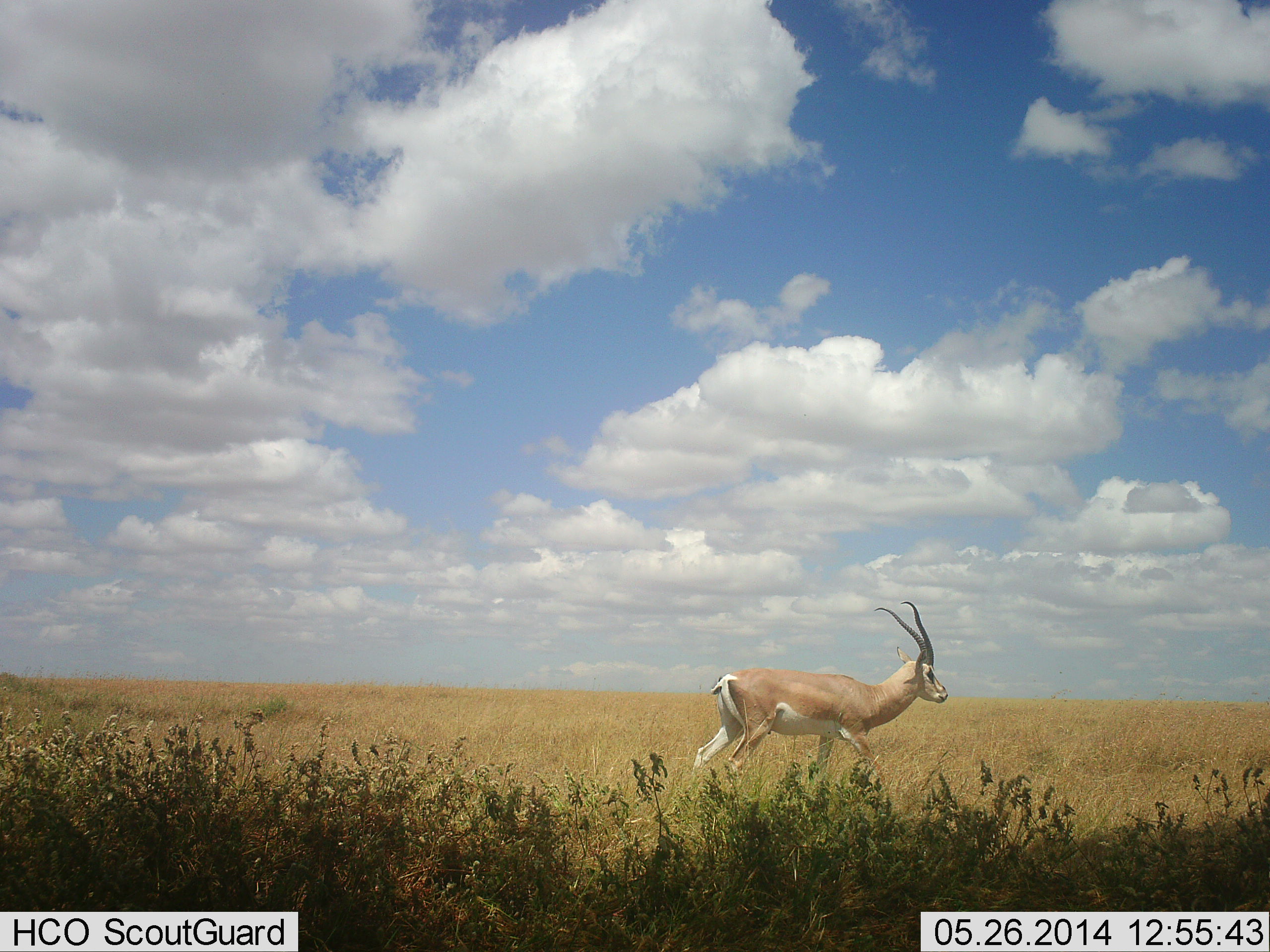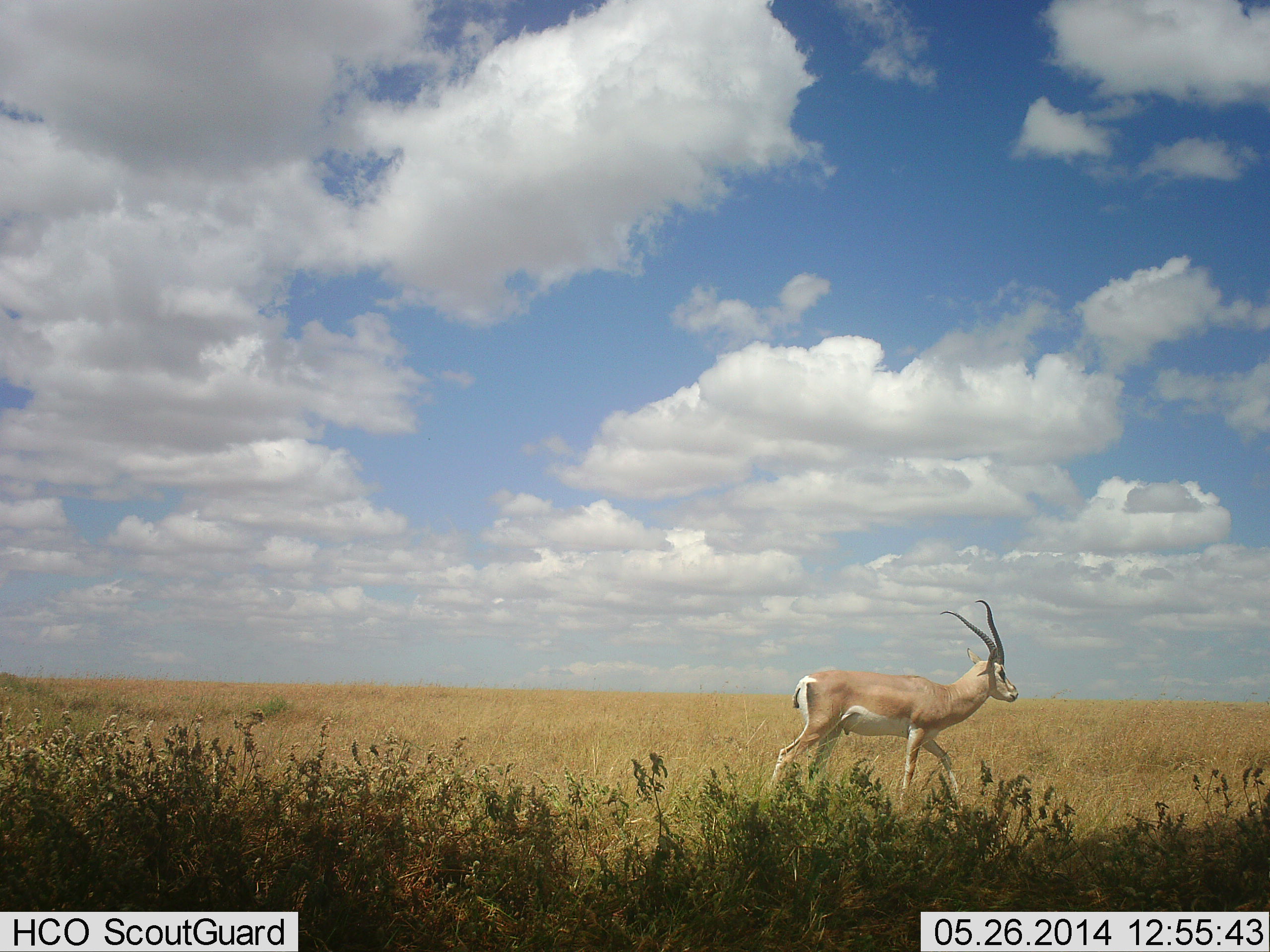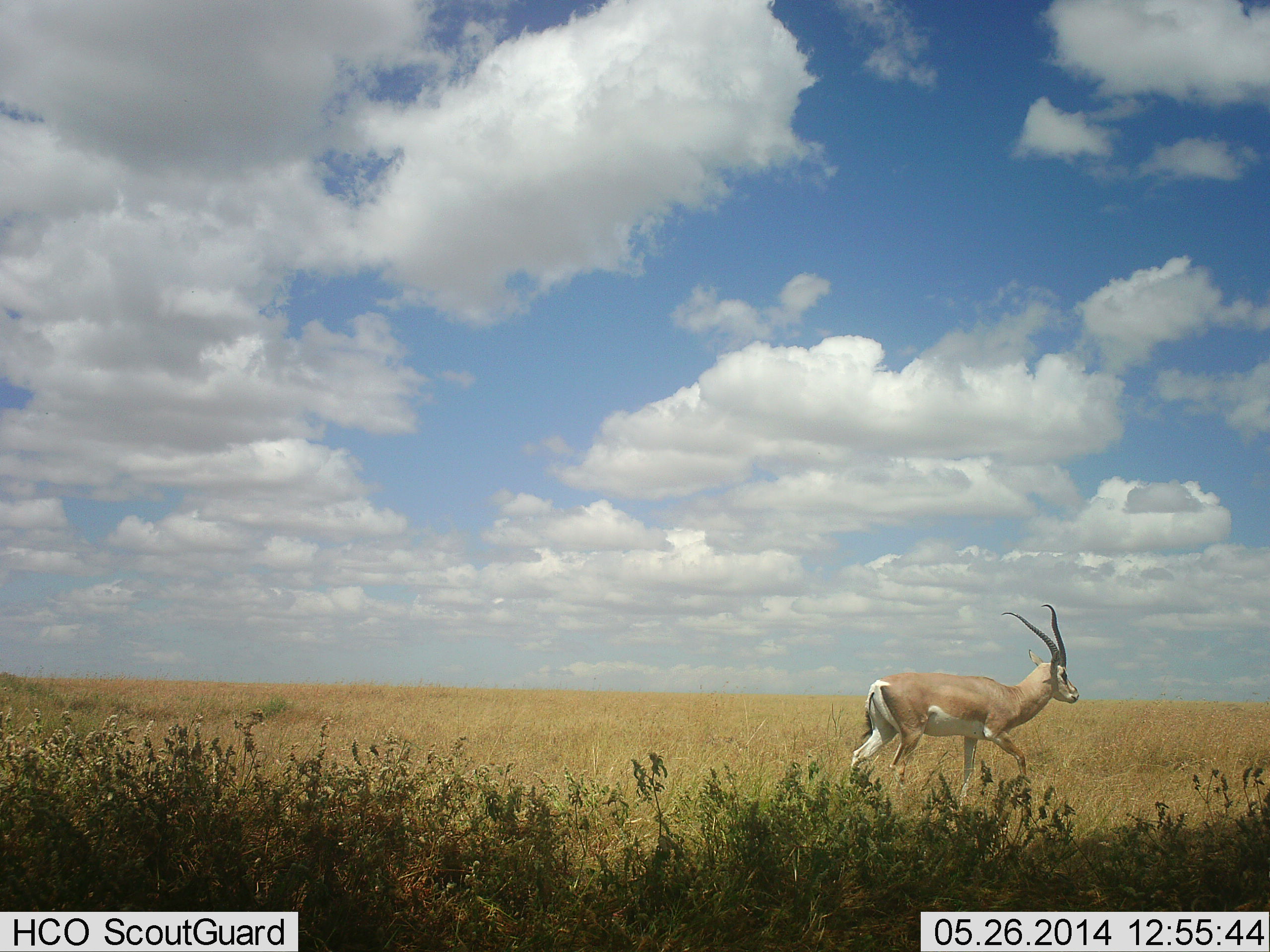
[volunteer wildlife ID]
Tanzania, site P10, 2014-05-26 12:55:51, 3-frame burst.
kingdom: Animalia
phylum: Chordata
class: Mammalia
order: Artiodactyla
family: Bovidae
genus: Nanger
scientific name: Nanger granti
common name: grant's gazelle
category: gazellegrants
Gazellegrants (grant's gazelle) (Nanger granti), count 1. Behavior (volunteer vote fractions): standing 0%, resting 0%, moving 100%, interacting 0%. Young present (vote fraction): 0%. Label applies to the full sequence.